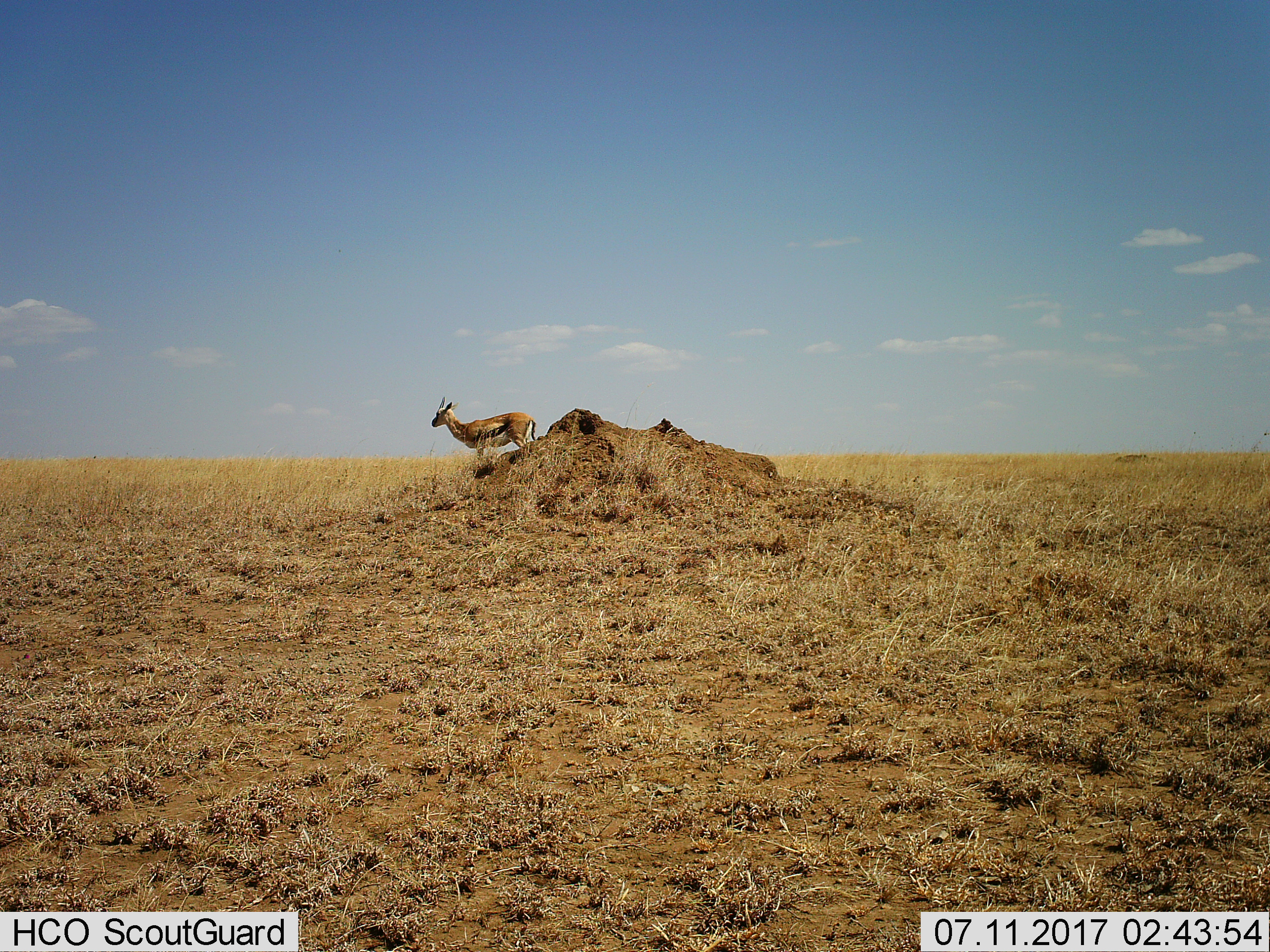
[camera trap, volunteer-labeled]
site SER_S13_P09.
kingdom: Animalia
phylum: Chordata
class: Mammalia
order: Artiodactyla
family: Bovidae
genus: Eudorcas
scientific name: Eudorcas thomsonii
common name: thomson's gazelle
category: gazellethomsons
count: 1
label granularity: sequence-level